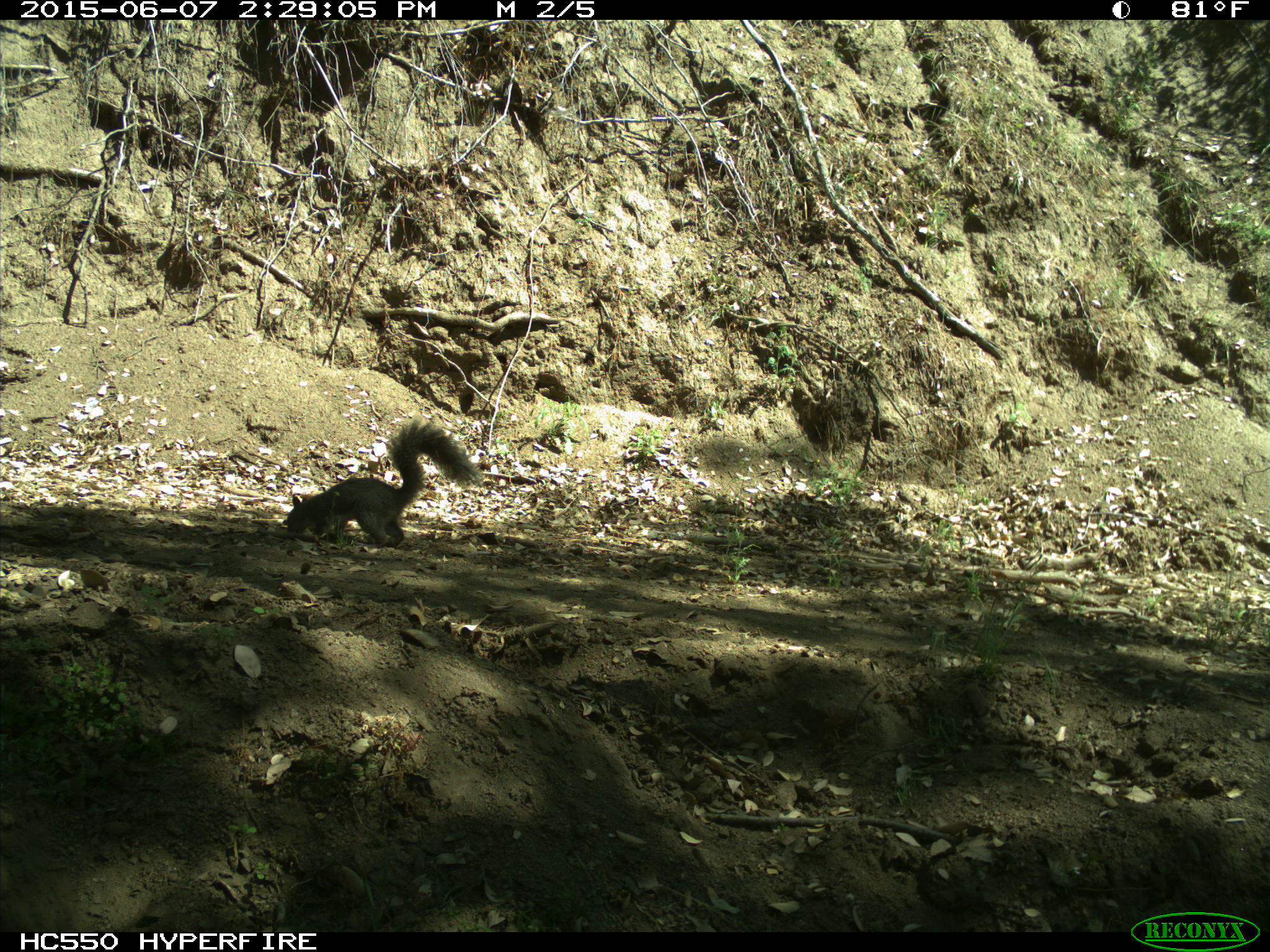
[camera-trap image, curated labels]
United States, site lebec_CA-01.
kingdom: Animalia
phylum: Chordata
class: Mammalia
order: Rodentia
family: Sciuridae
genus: Sciurus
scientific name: Sciurus carolinensis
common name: eastern gray squirrel